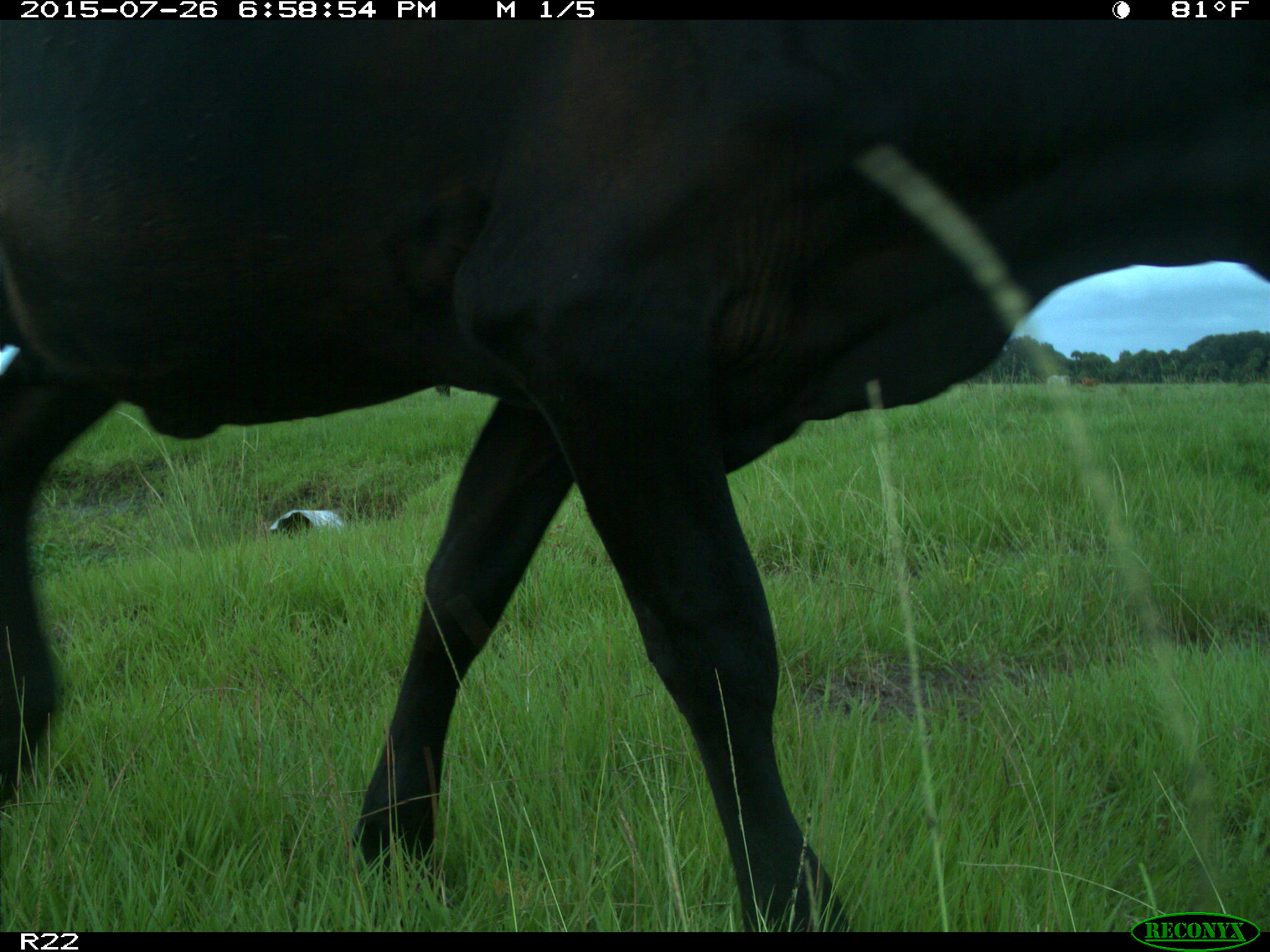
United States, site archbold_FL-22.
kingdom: Animalia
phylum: Chordata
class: Mammalia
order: Artiodactyla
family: Bovidae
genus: Bos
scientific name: Bos taurus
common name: domestic cow